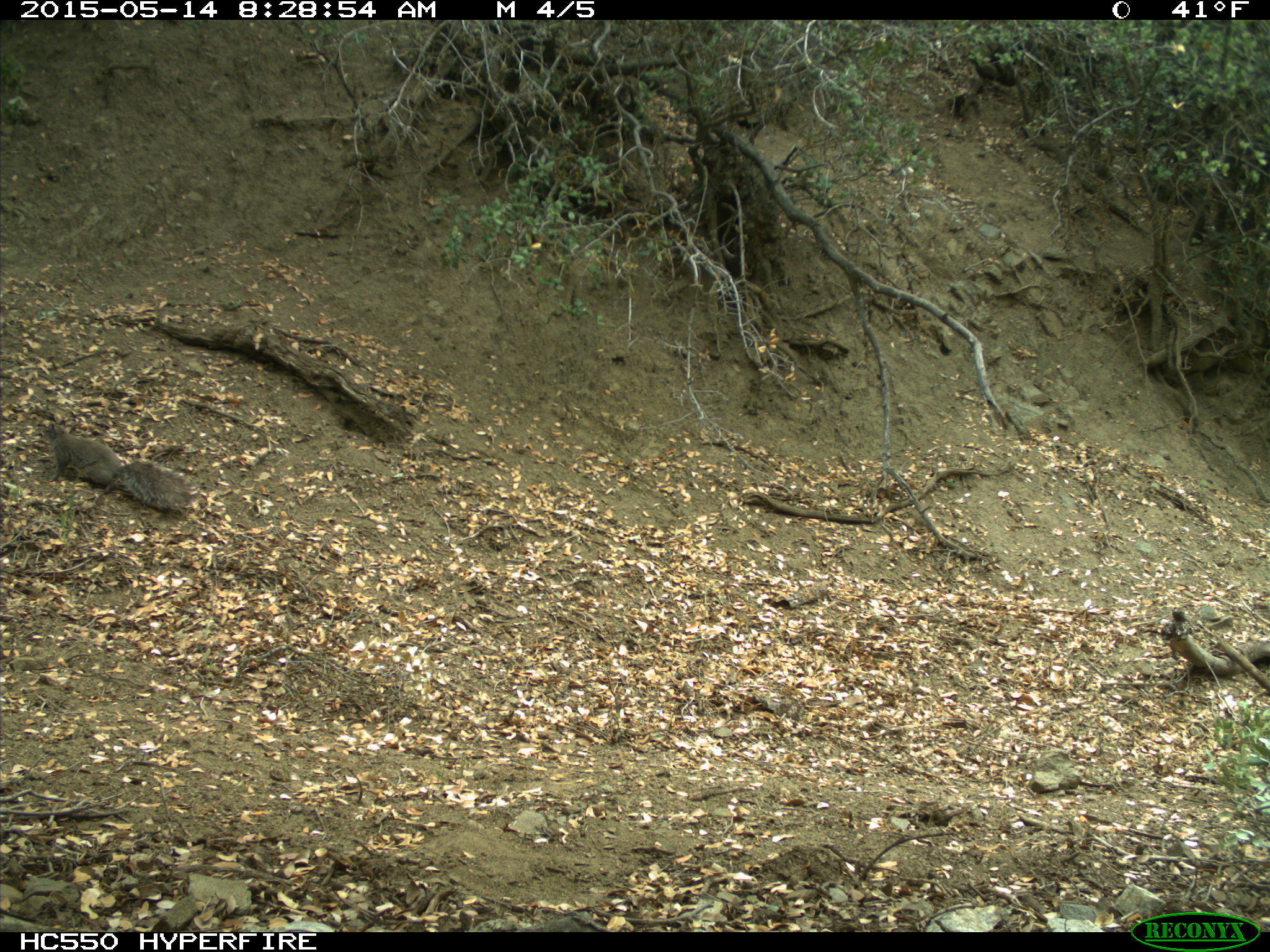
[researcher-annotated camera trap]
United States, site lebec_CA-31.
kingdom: Animalia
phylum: Chordata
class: Mammalia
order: Rodentia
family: Sciuridae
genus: Sciurus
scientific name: Sciurus carolinensis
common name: eastern gray squirrel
Sciurus carolinensis (eastern gray squirrel).